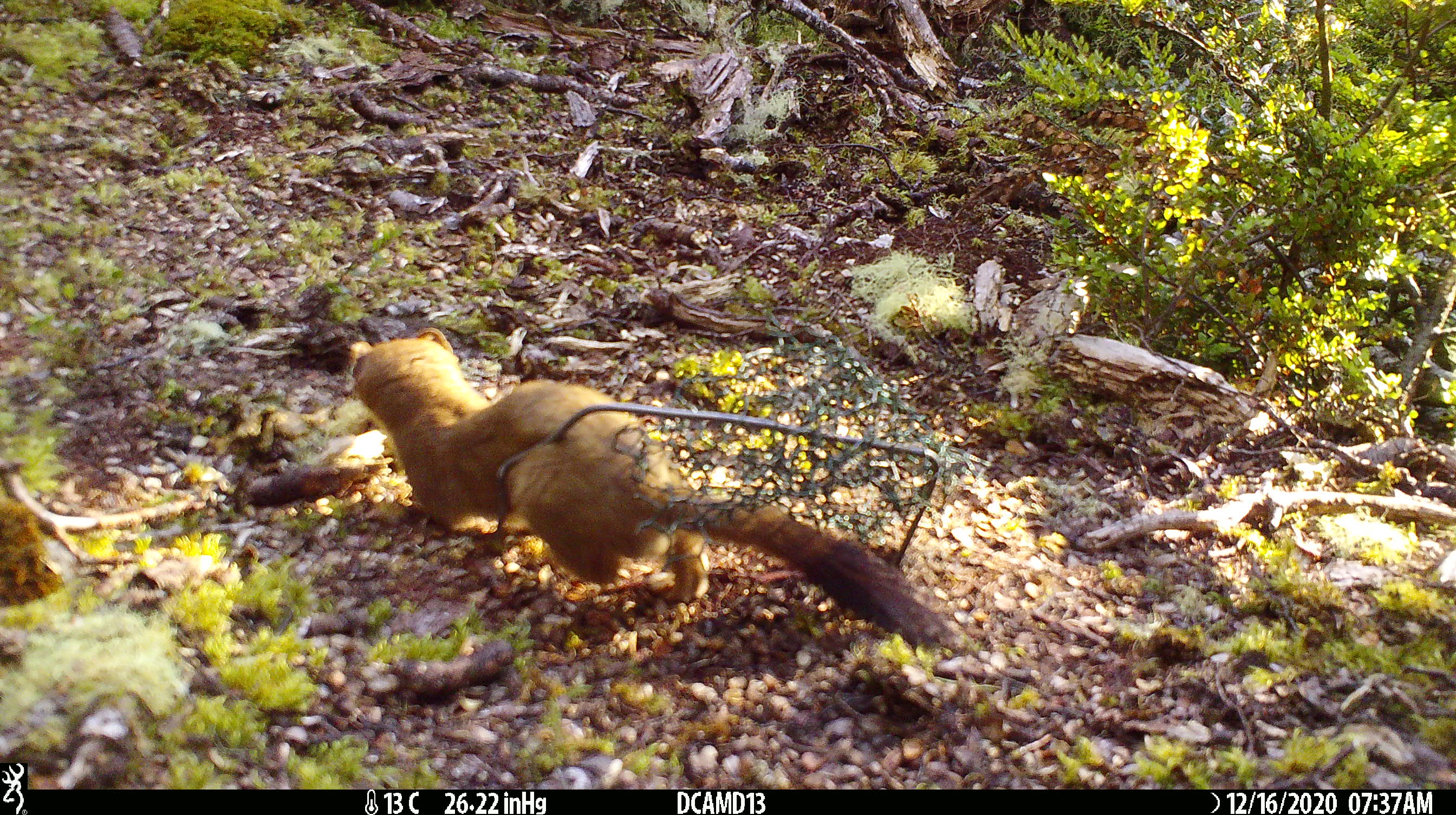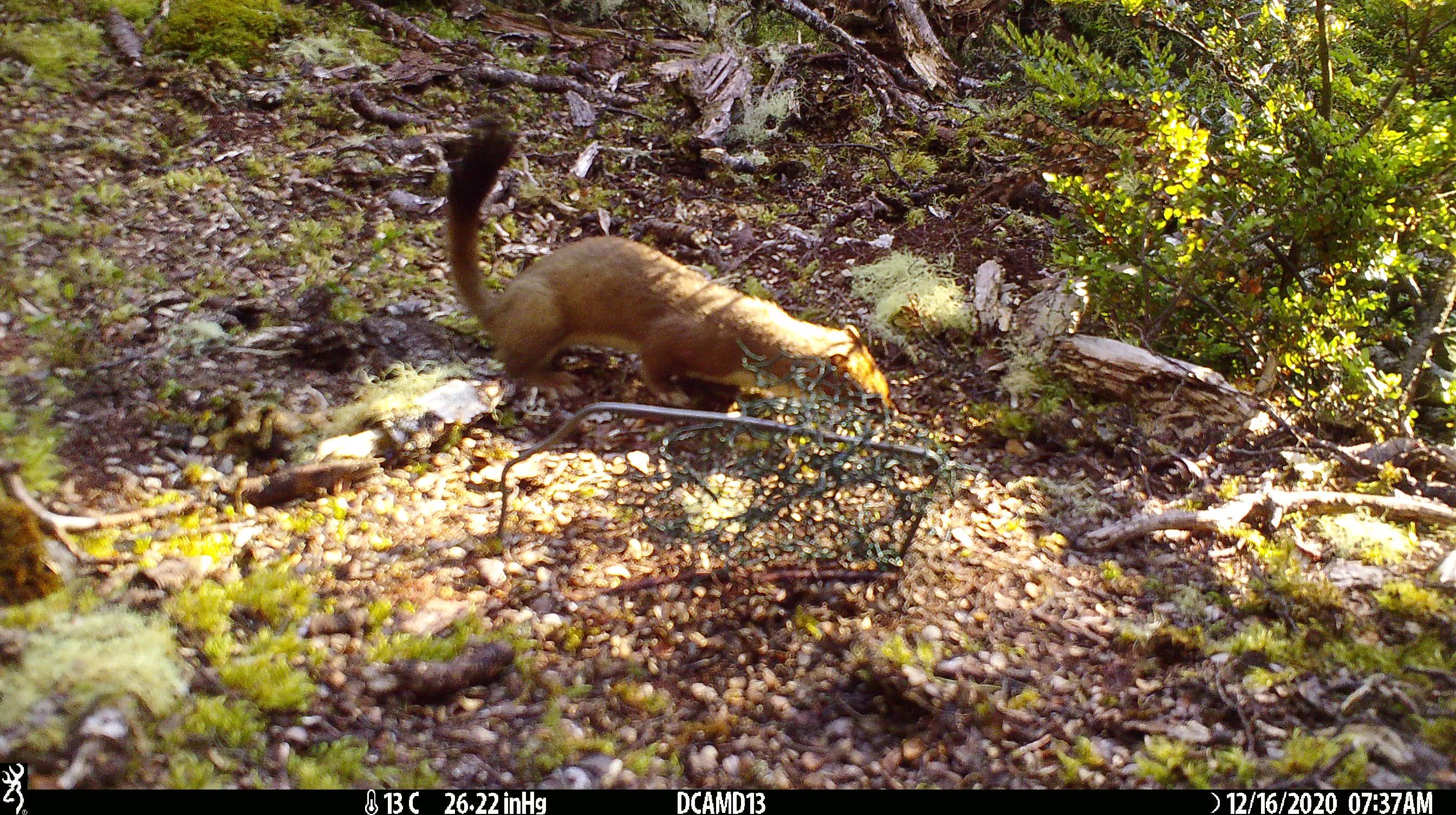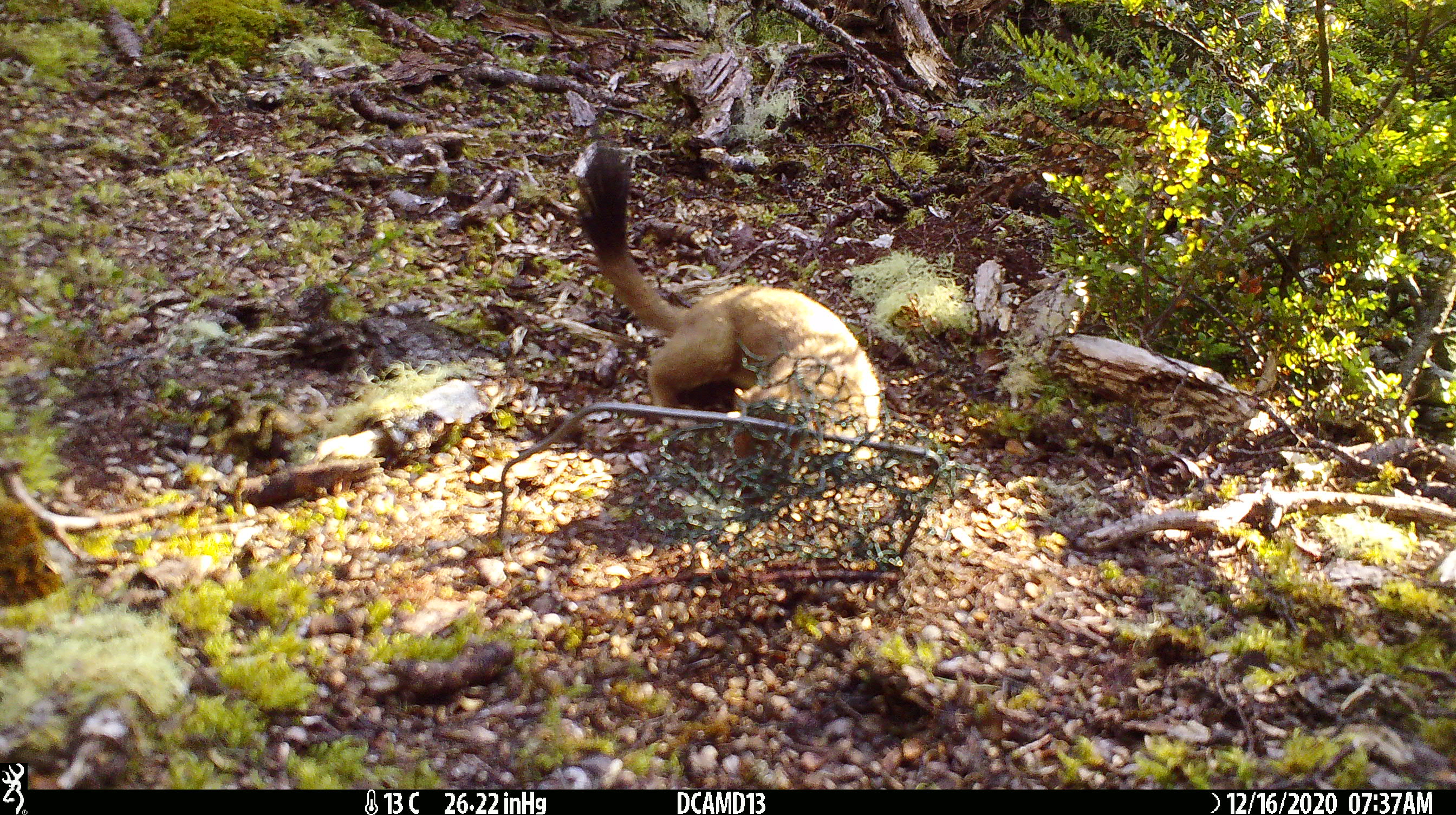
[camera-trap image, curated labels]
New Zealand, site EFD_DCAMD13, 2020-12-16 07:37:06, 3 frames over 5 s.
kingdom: Animalia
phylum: Chordata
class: Mammalia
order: Carnivora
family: Mustelidae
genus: Mustela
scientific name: Mustela erminea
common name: stoat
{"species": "stoat (Mustela erminea)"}